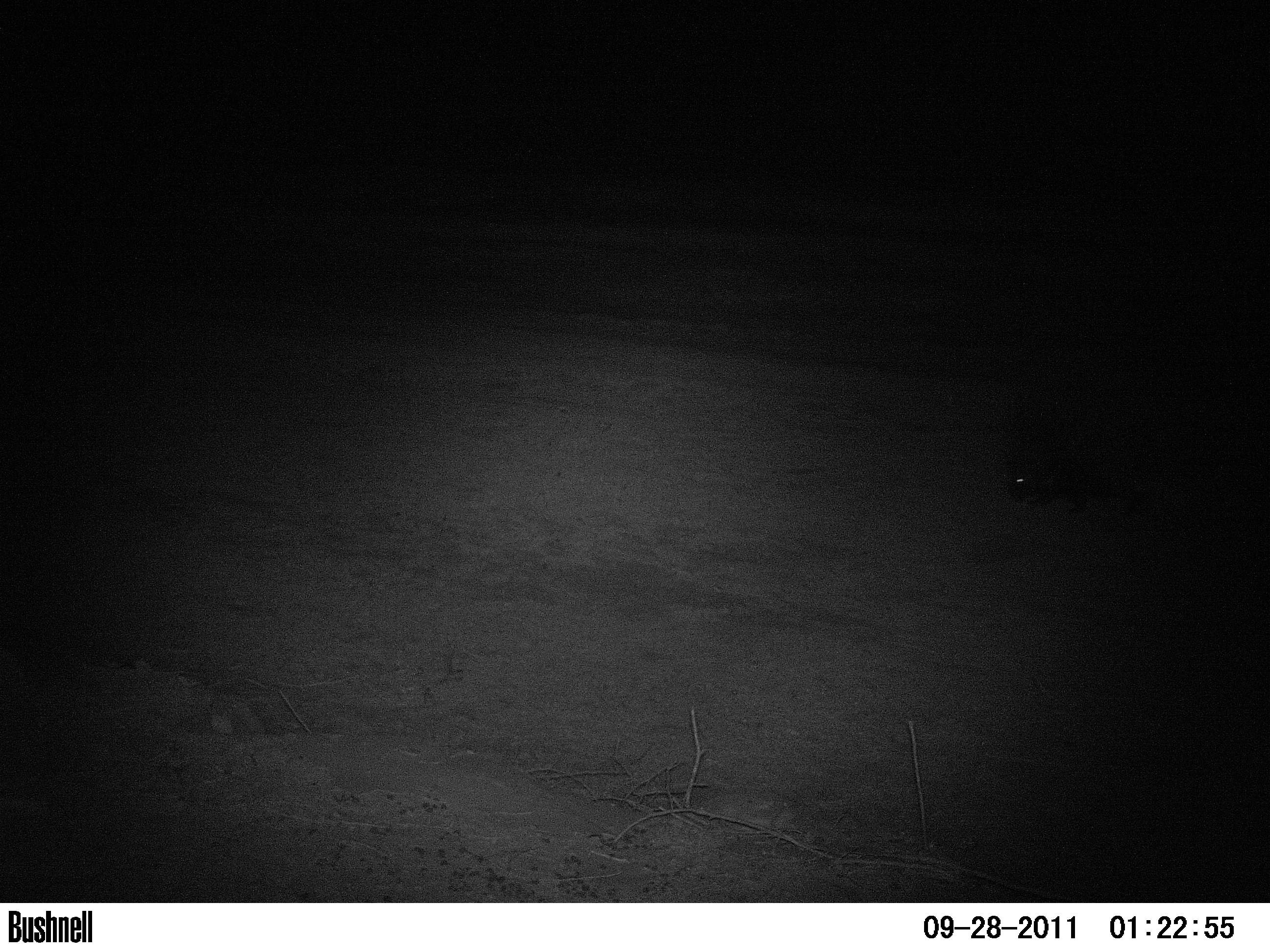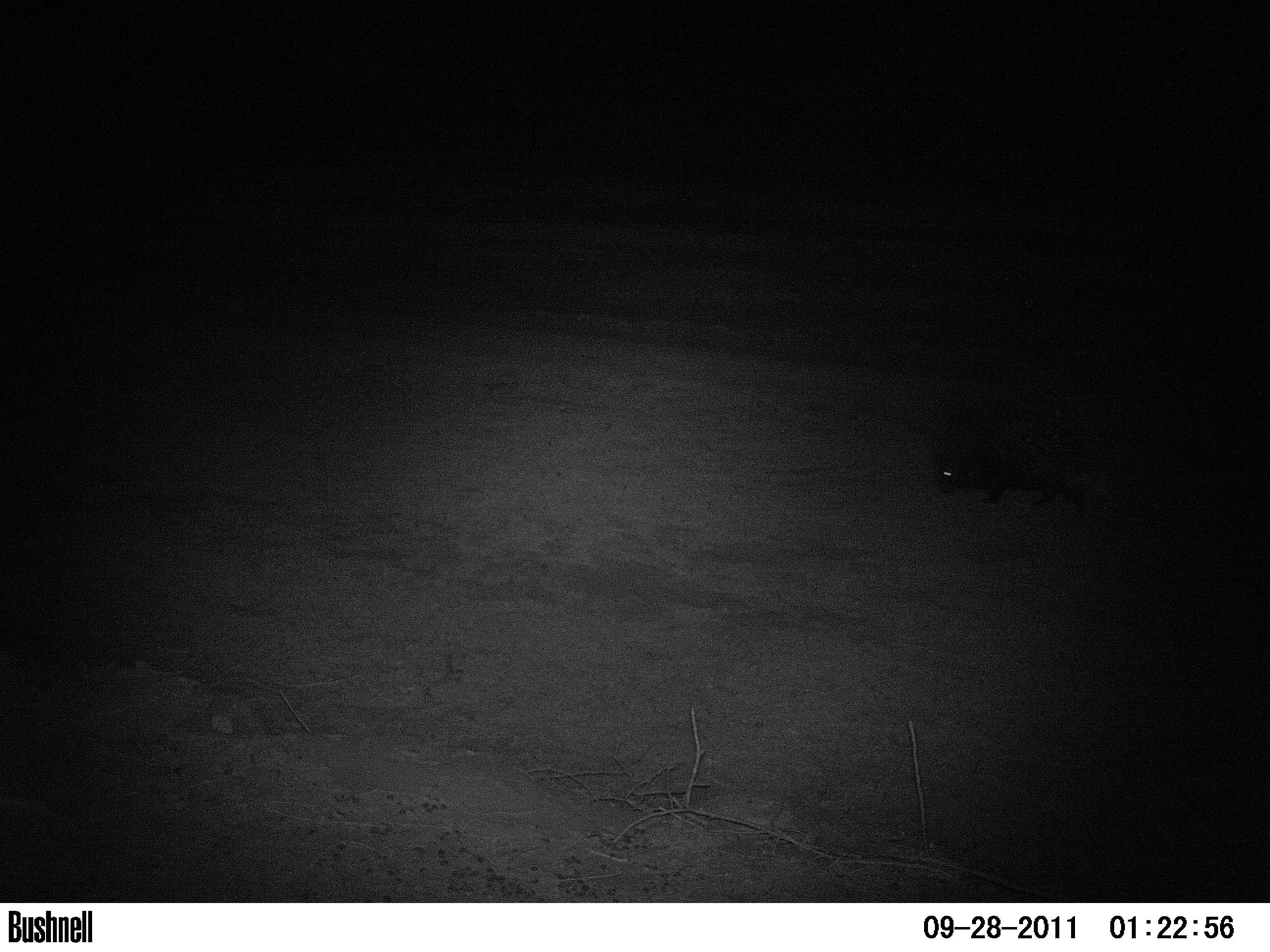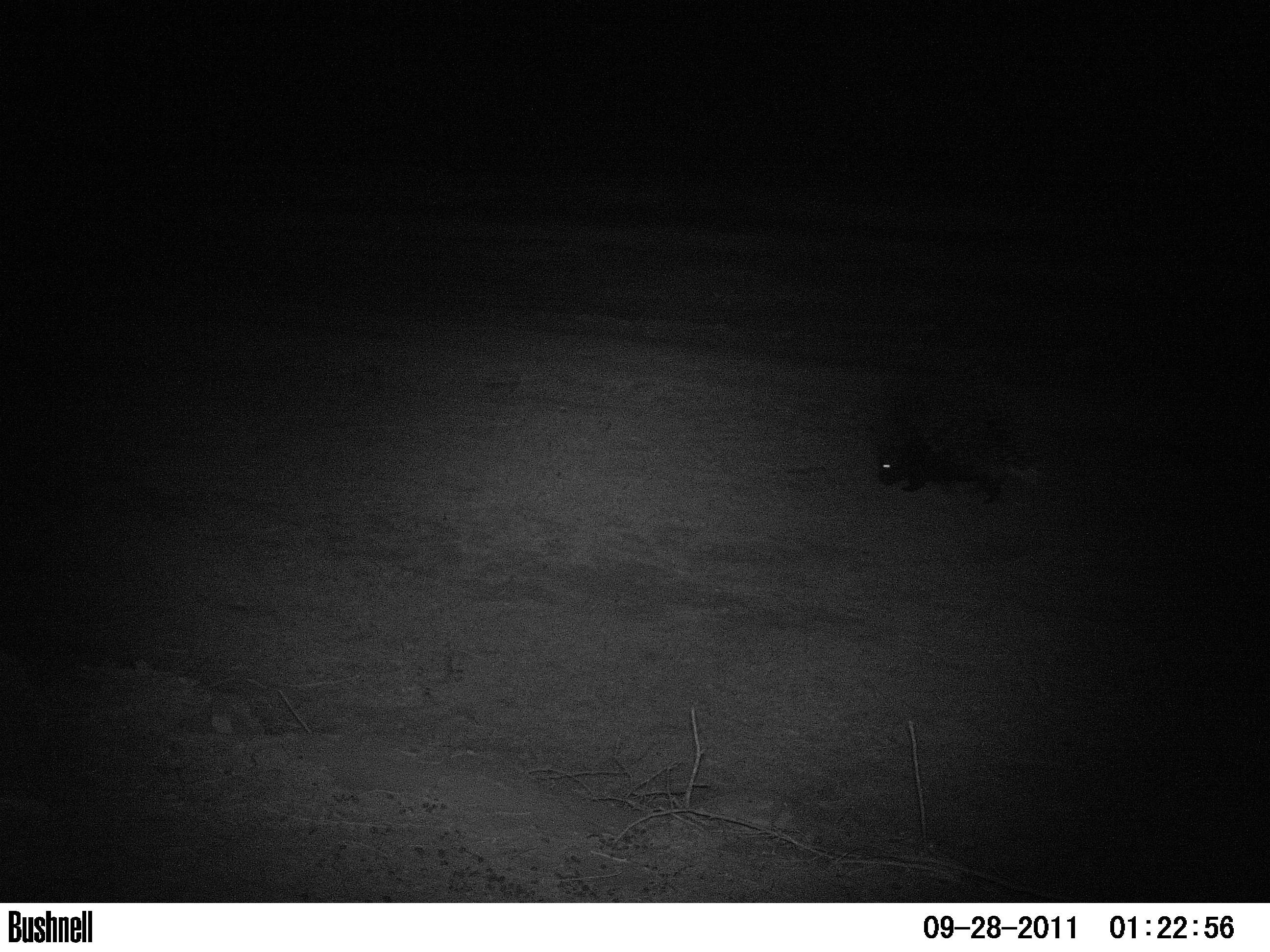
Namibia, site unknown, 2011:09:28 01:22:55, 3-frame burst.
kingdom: Animalia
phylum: Chordata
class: Mammalia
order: Rodentia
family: Hystricidae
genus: Hystrix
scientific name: Hystrix africaeaustralis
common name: cape porcupine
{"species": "Hystrix africaeaustralis (cape porcupine)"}